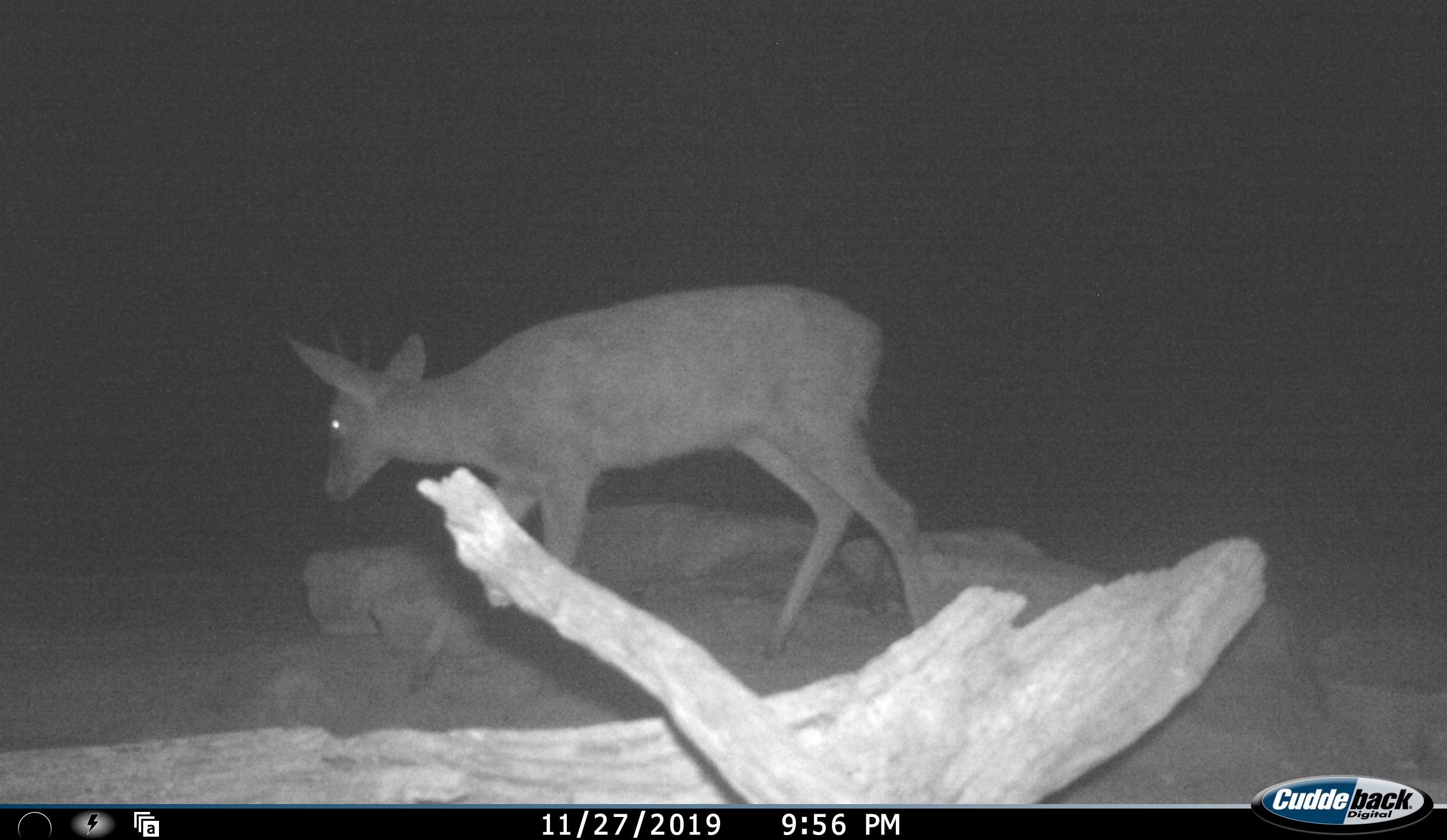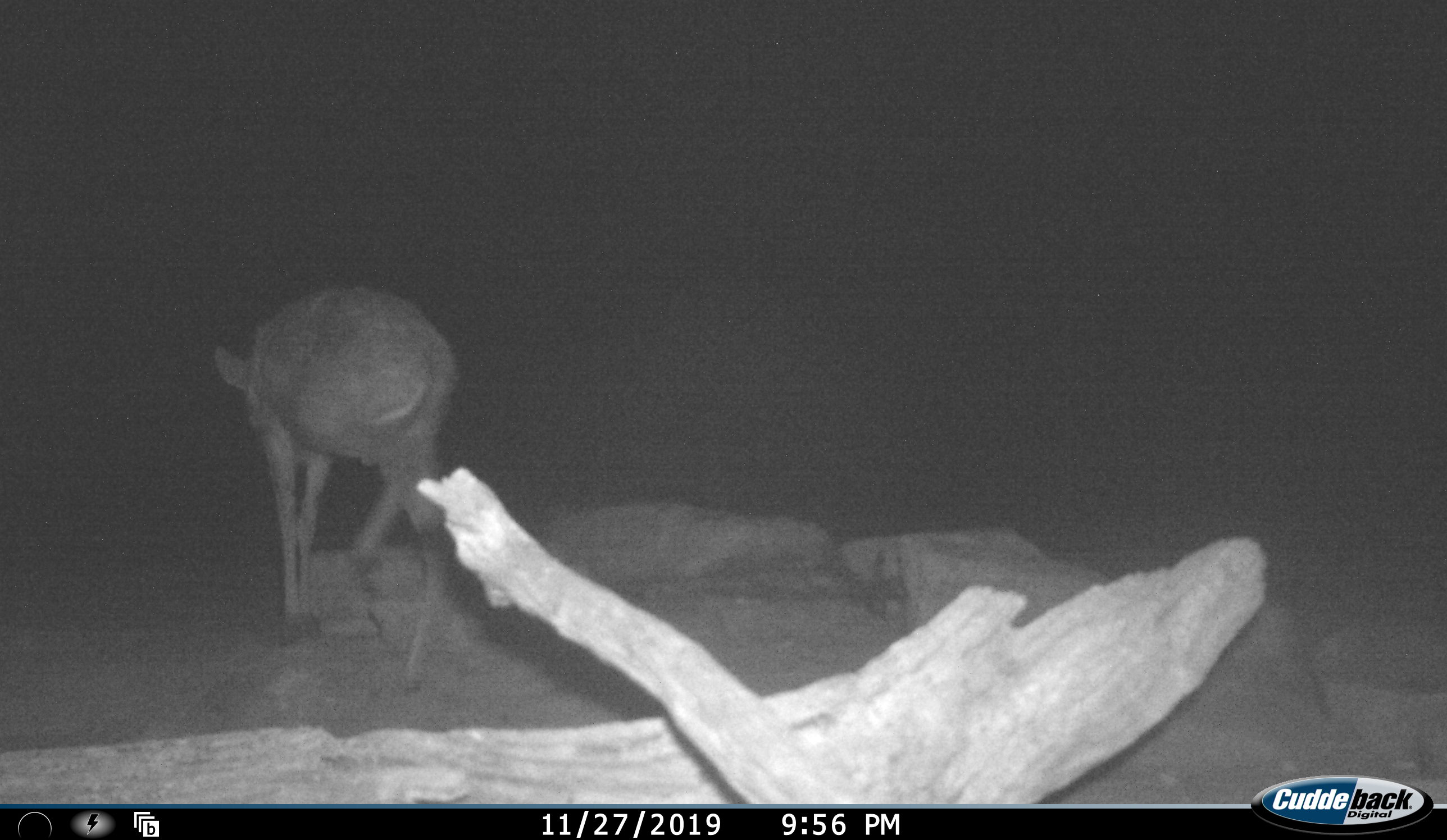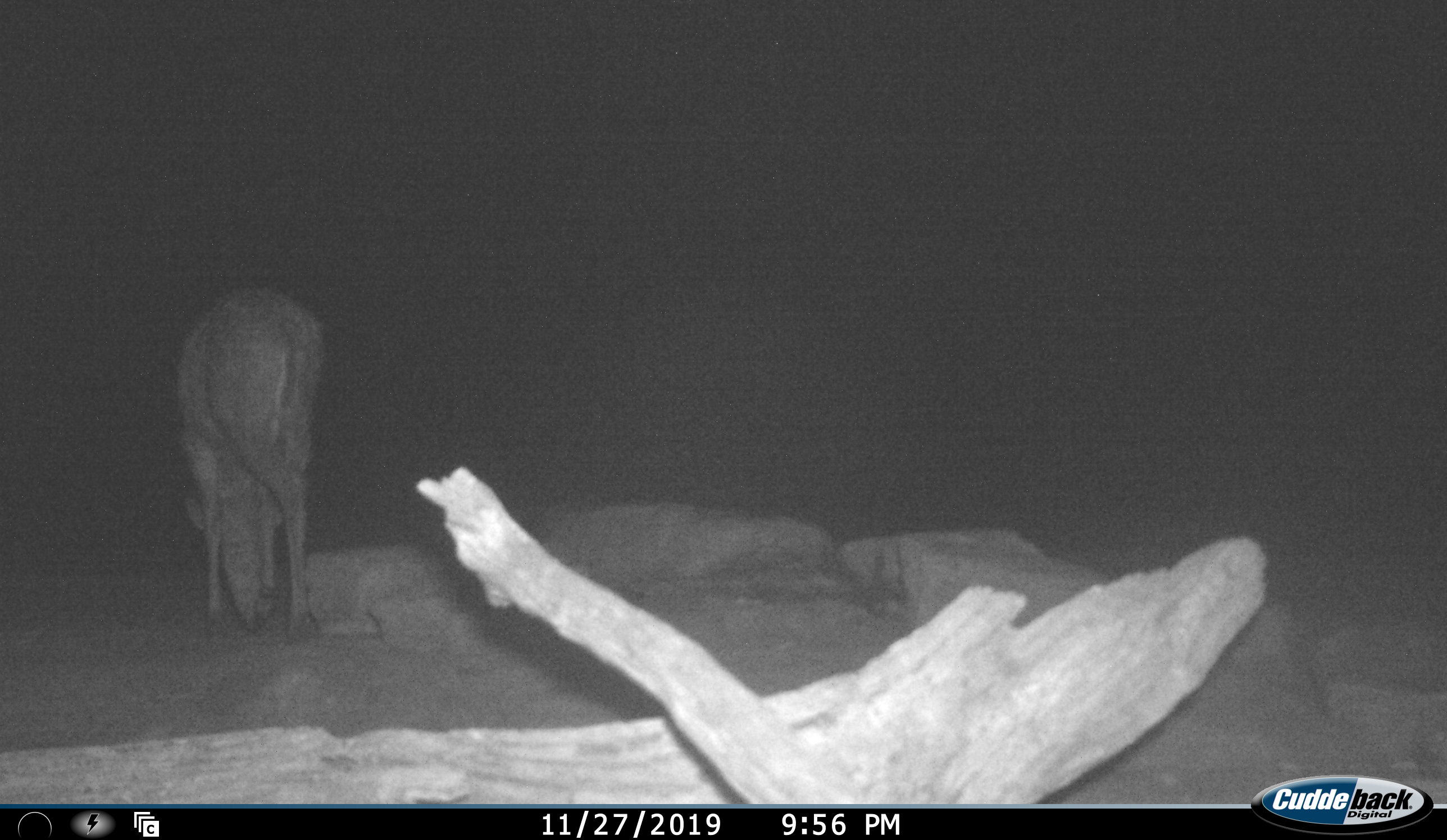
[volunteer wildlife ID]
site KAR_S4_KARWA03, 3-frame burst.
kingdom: Animalia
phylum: Chordata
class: Mammalia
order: Artiodactyla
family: Bovidae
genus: Sylvicapra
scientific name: Sylvicapra grimmia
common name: common duiker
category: duikercommongrey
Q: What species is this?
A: Duikercommongrey (common duiker) (Sylvicapra grimmia).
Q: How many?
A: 1.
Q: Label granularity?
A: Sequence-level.